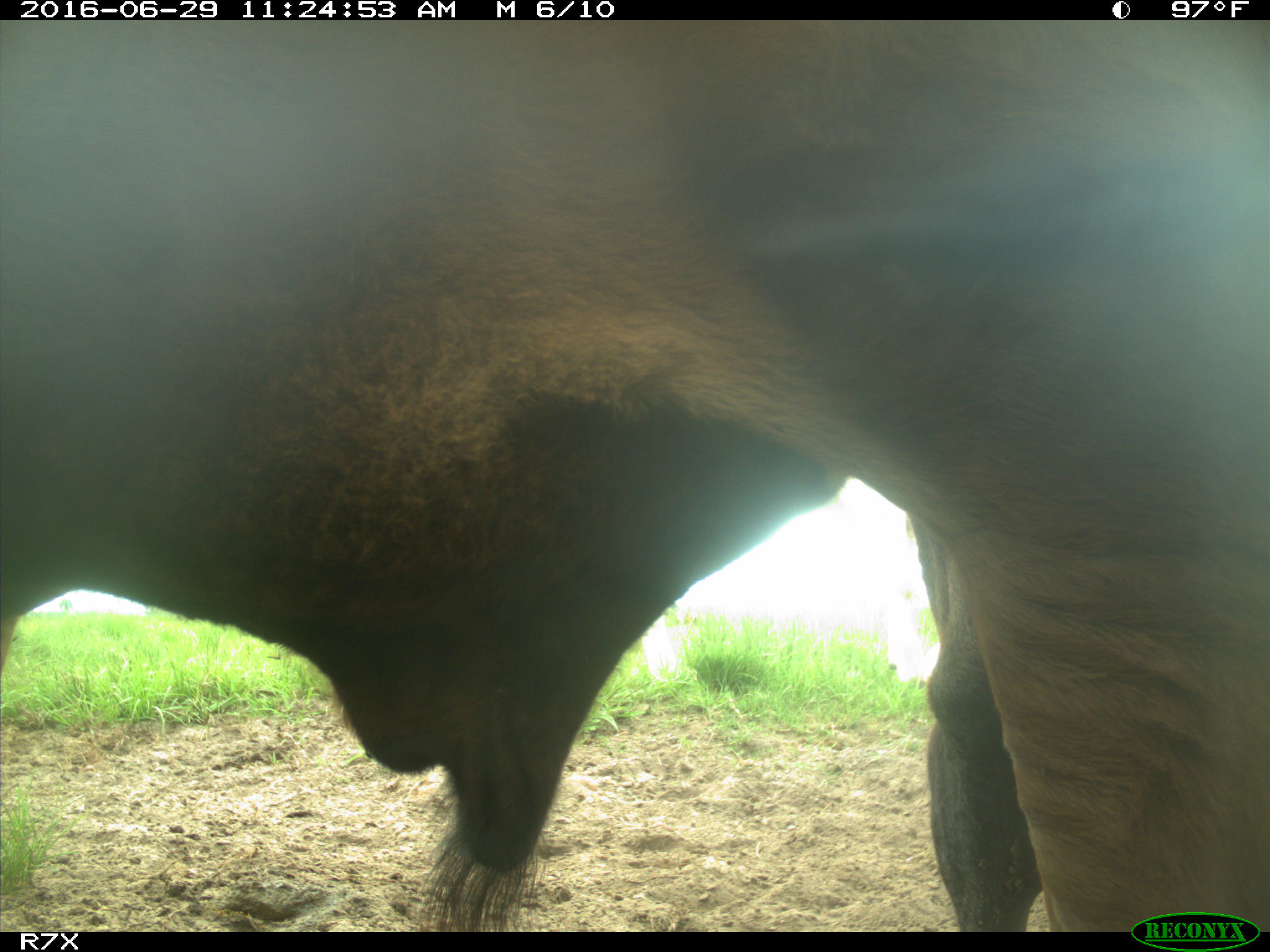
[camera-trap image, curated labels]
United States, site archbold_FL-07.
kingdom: Animalia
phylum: Chordata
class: Mammalia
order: Artiodactyla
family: Bovidae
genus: Bos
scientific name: Bos taurus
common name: domestic cow